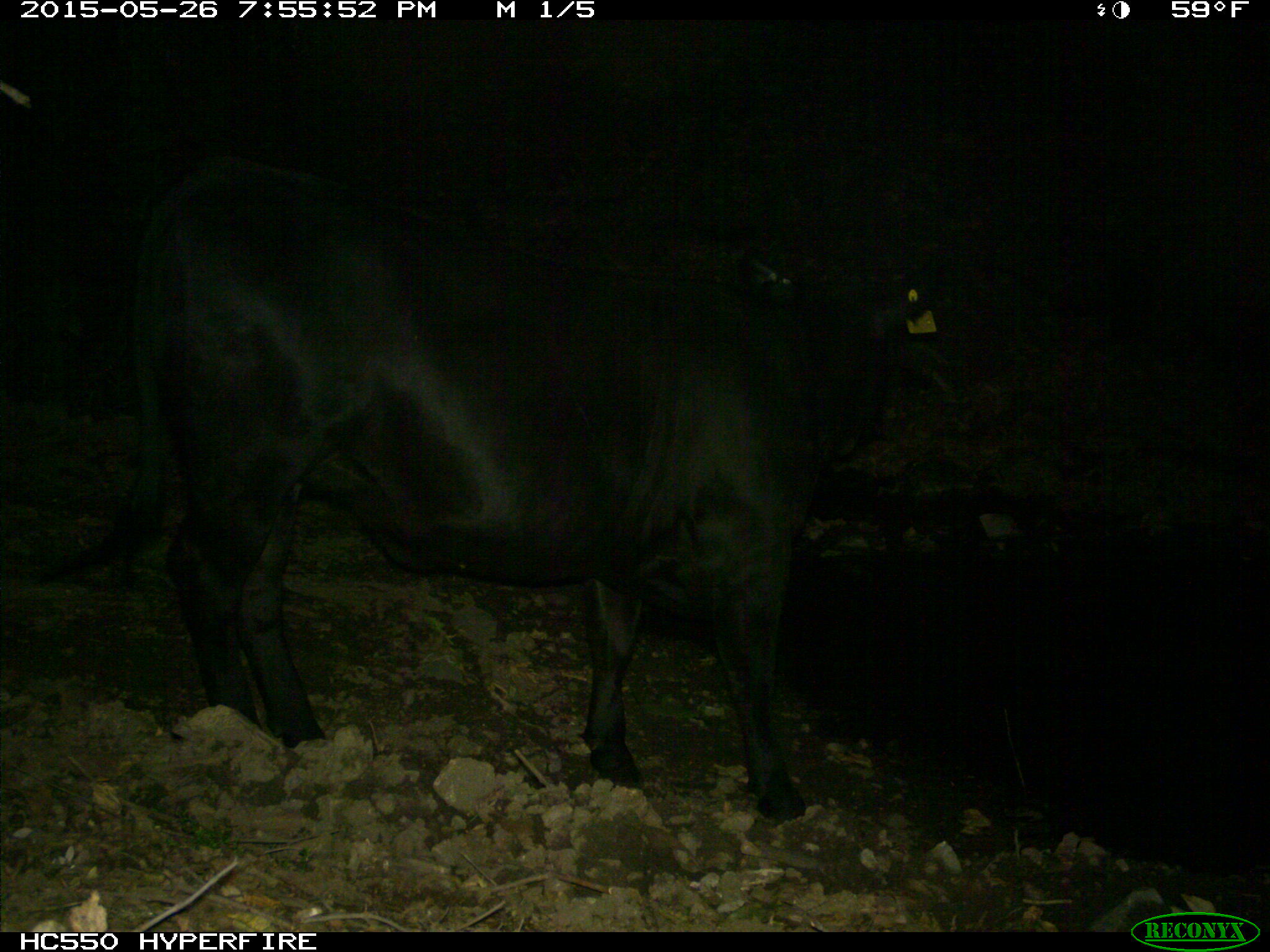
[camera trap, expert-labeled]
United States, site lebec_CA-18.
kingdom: Animalia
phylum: Chordata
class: Mammalia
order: Artiodactyla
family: Bovidae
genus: Bos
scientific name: Bos taurus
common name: domestic cow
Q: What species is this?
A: Bos taurus (domestic cow).